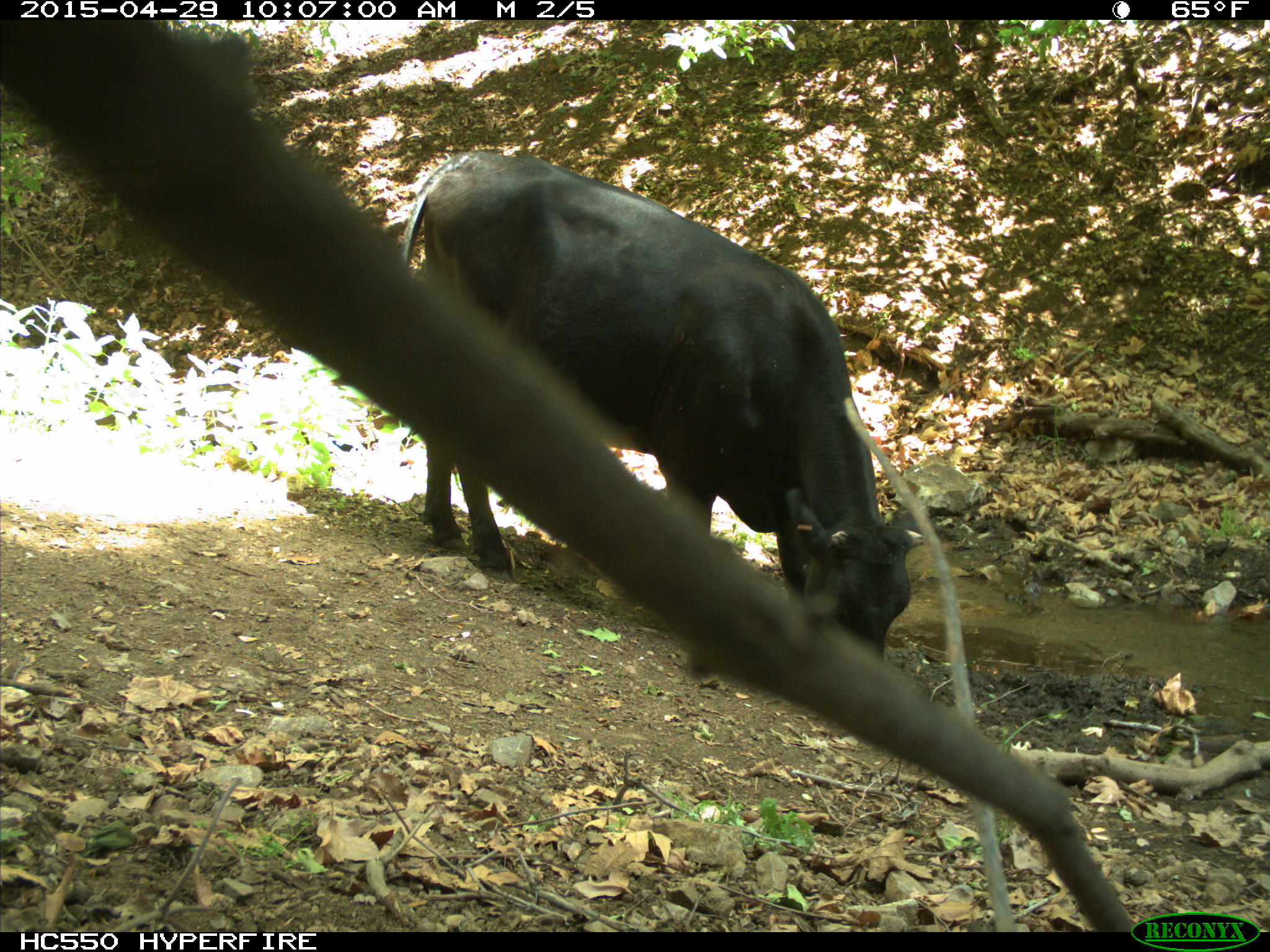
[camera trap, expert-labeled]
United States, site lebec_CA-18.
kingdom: Animalia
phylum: Chordata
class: Mammalia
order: Artiodactyla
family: Bovidae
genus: Bos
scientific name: Bos taurus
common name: domestic cow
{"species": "Bos taurus (domestic cow)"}